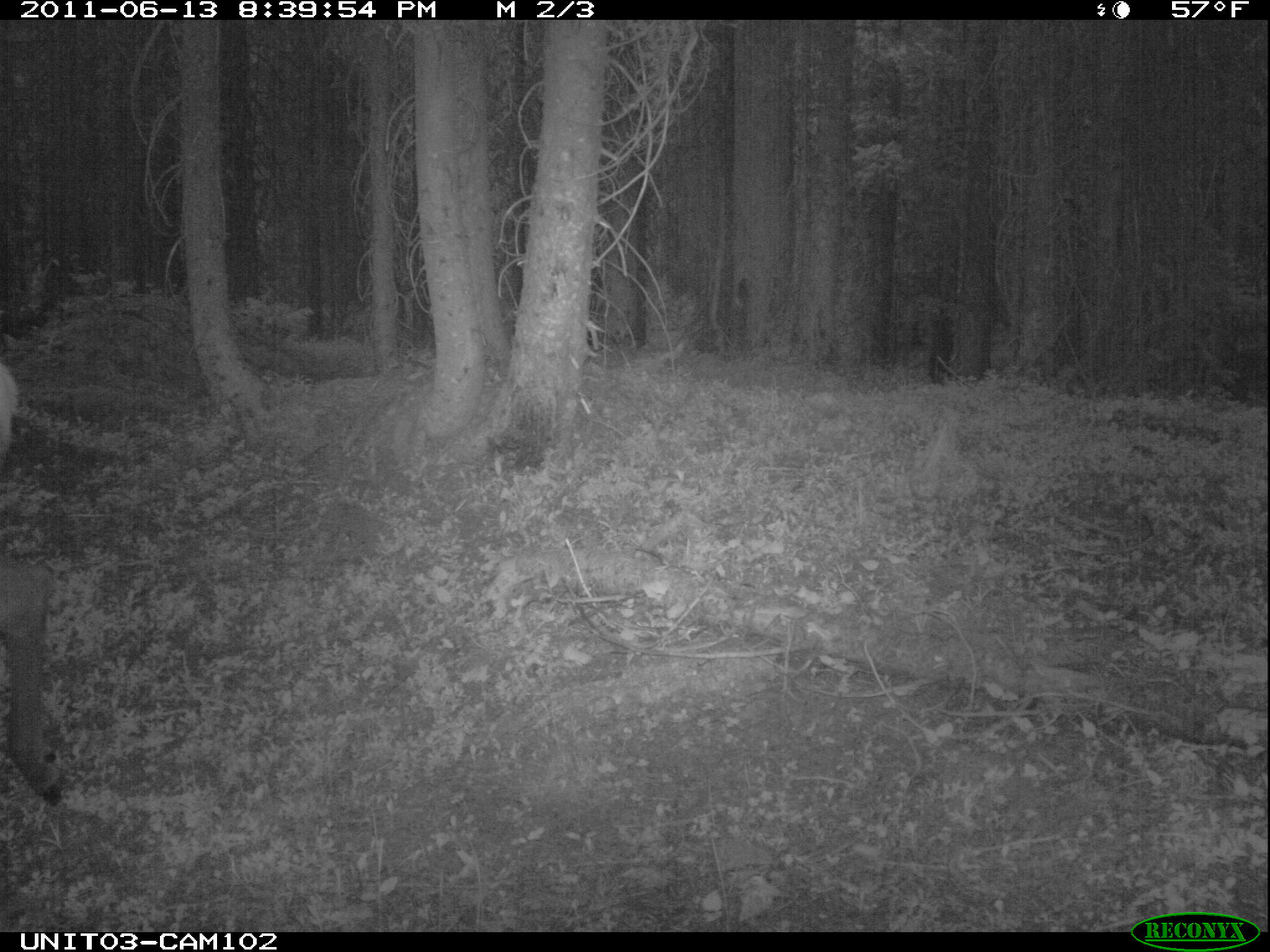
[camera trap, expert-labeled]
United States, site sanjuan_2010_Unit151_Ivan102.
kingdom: Animalia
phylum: Chordata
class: Mammalia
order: Artiodactyla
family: Cervidae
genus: Cervus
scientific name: Cervus elaphus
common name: red deer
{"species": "Cervus elaphus (red deer)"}